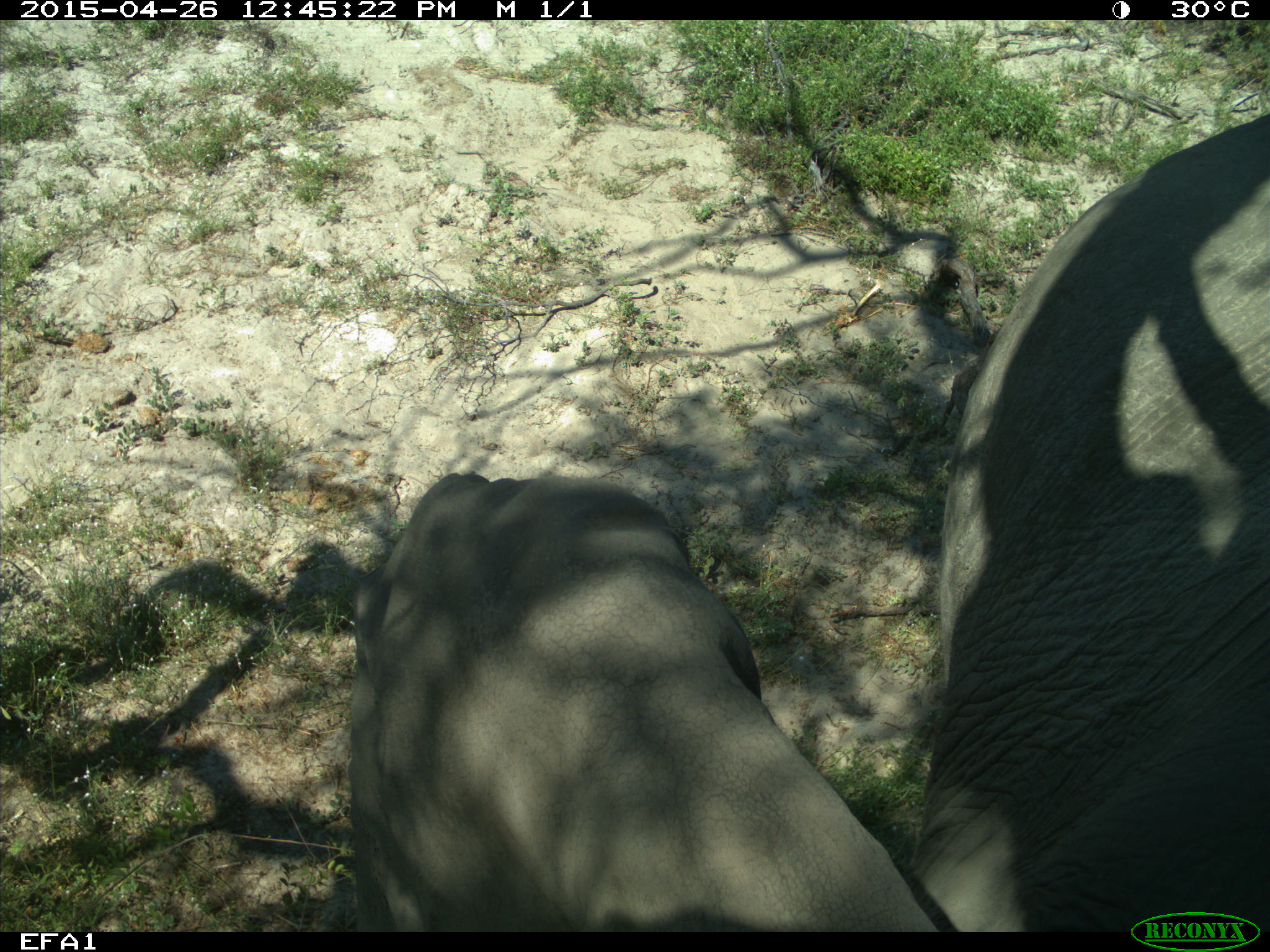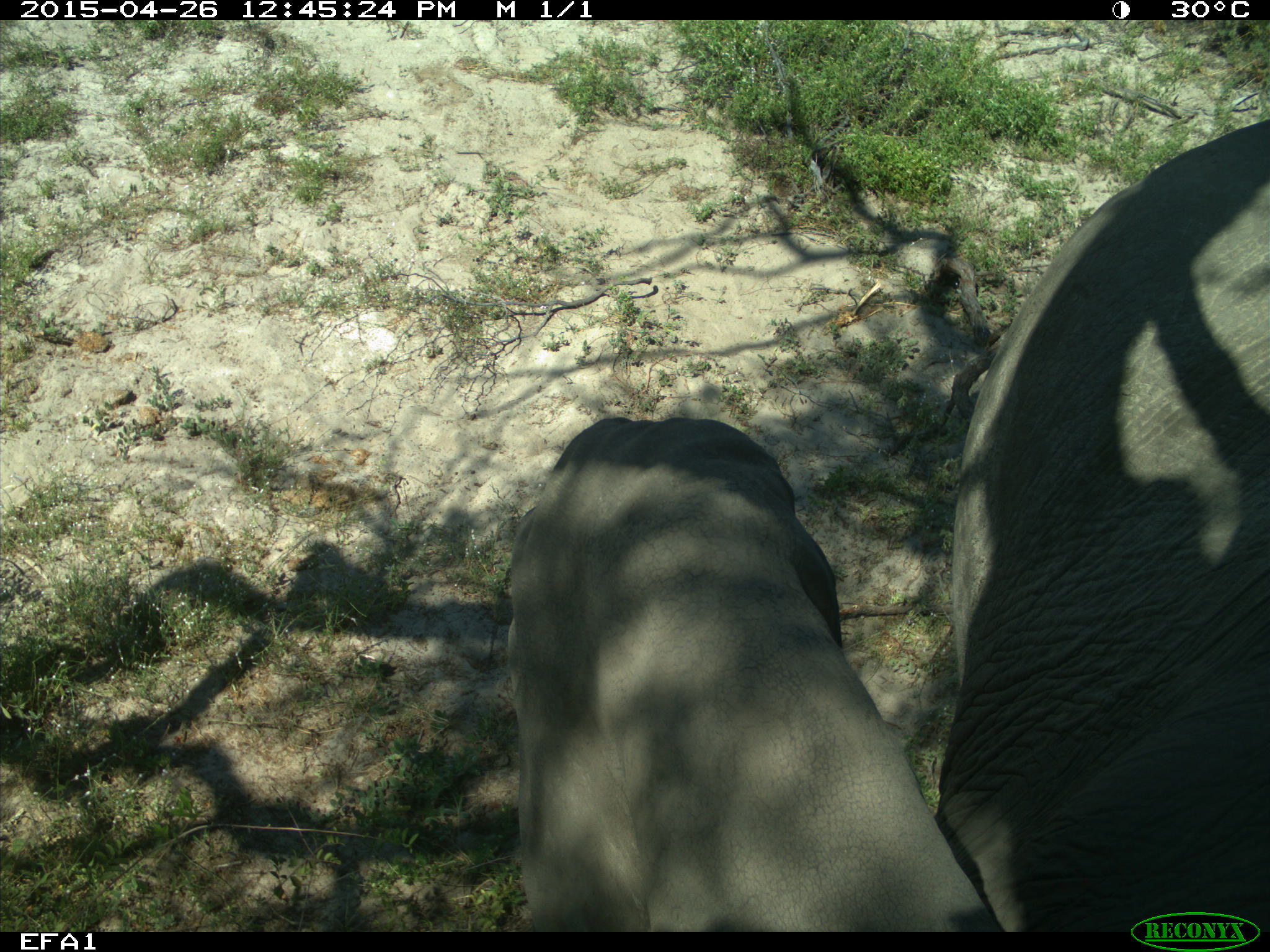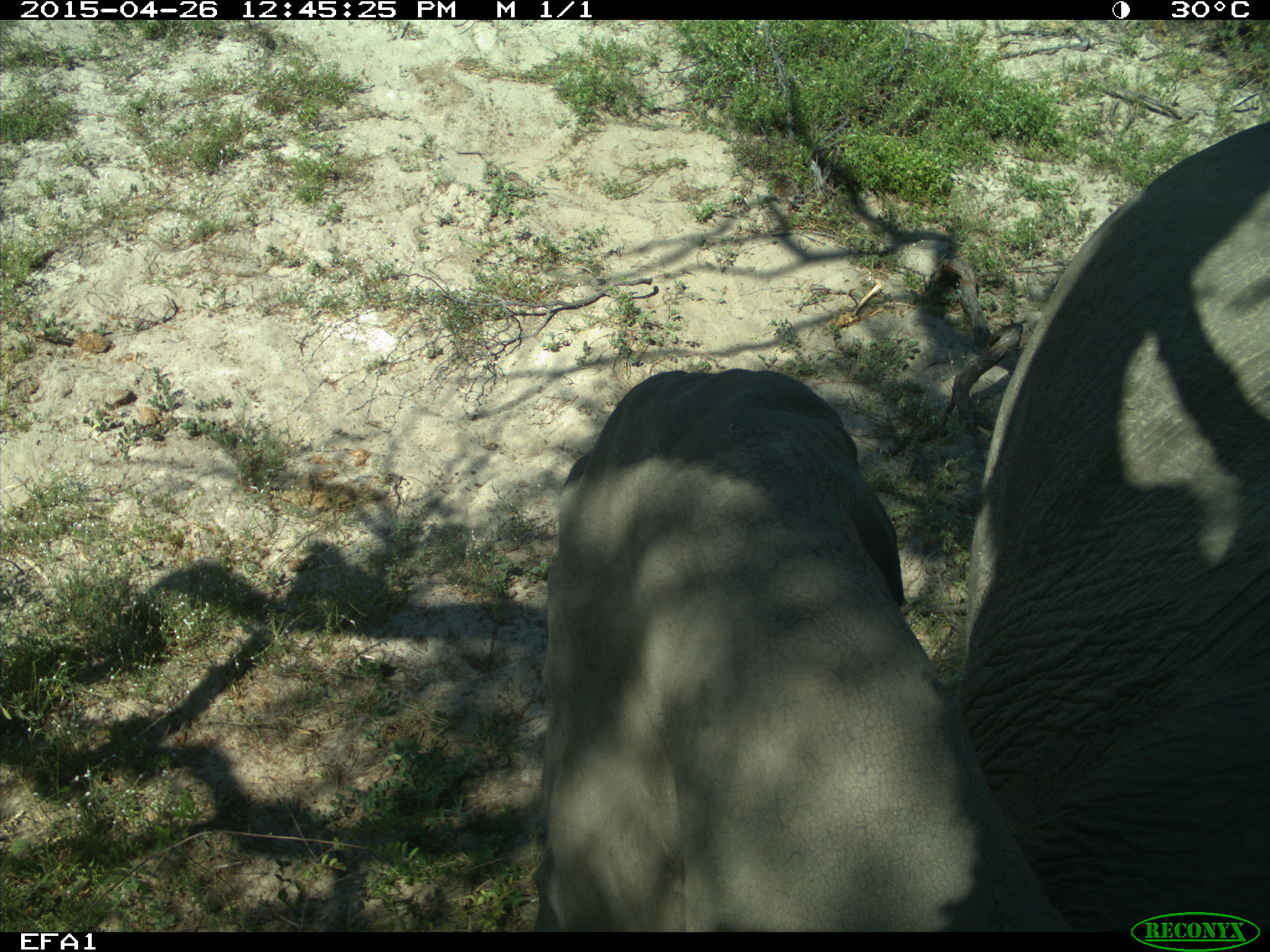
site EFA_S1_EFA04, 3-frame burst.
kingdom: Animalia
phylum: Chordata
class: Mammalia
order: Proboscidea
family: Elephantidae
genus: Loxodonta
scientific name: Loxodonta africana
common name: african bush elephant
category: elephant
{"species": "elephant (african bush elephant) (Loxodonta africana)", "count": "2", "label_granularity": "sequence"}